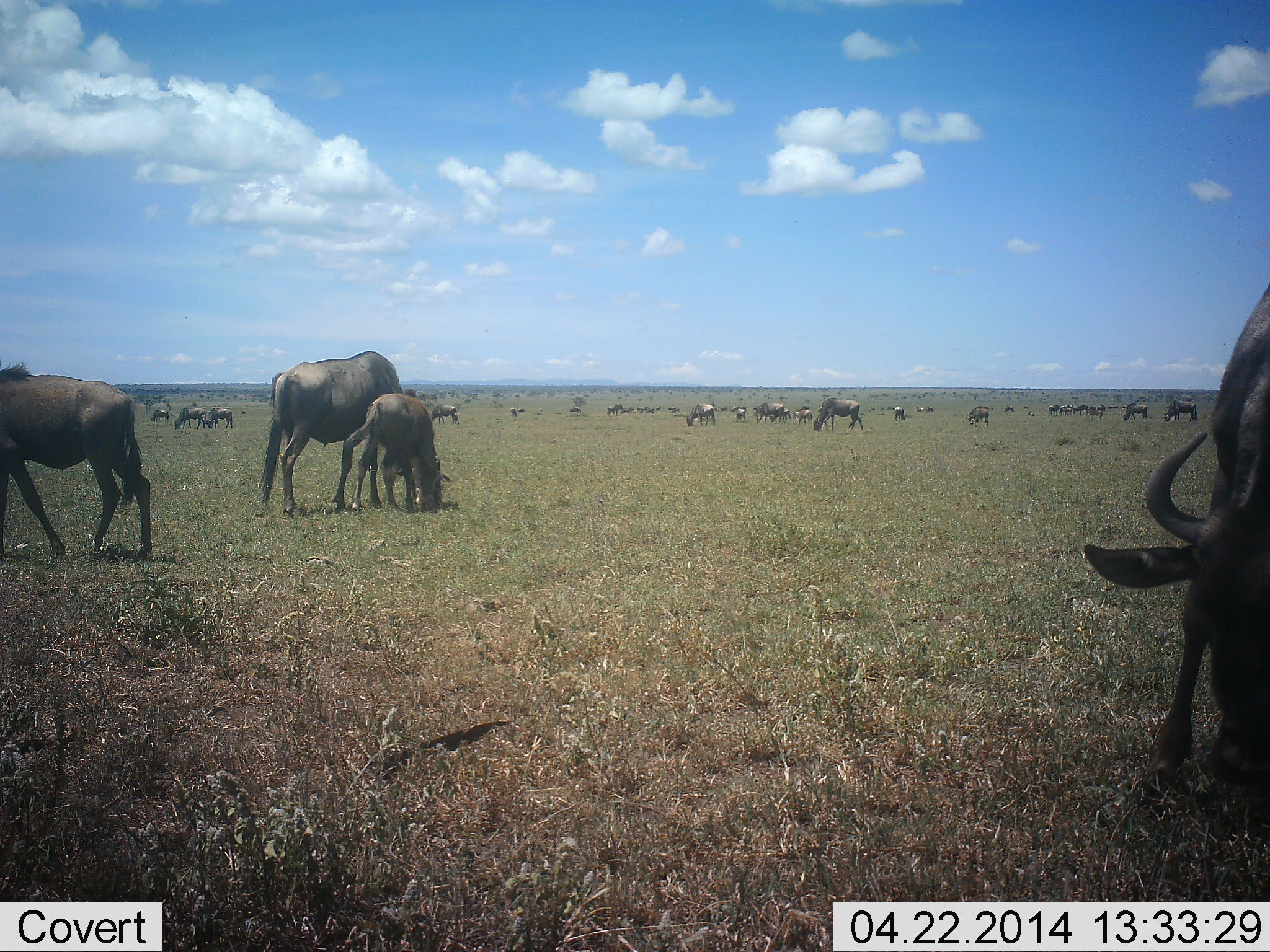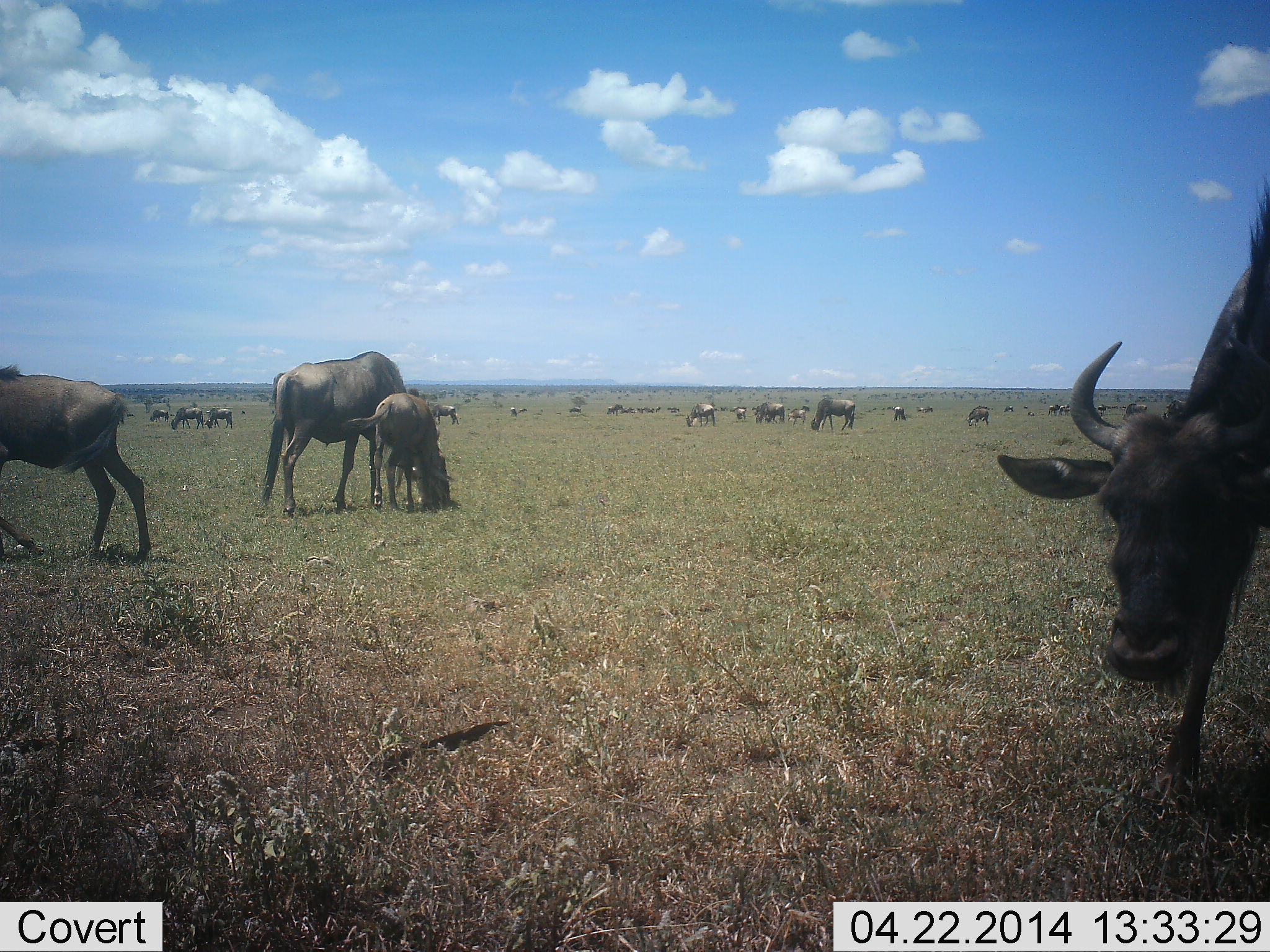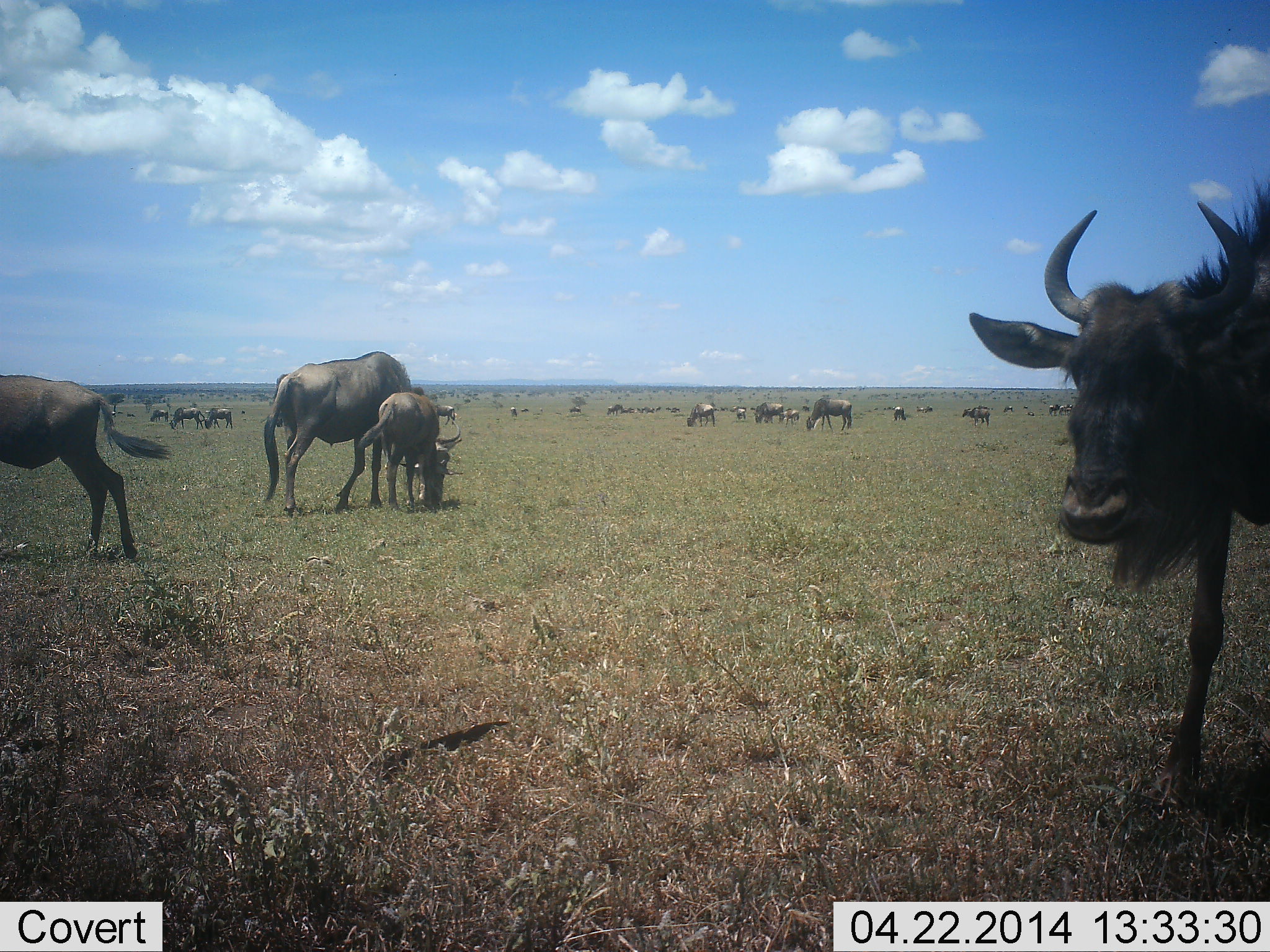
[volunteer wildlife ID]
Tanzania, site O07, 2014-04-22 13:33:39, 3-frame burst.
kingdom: Animalia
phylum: Chordata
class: Mammalia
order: Artiodactyla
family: Bovidae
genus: Connochaetes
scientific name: Connochaetes taurinus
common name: blue wildebeest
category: wildebeest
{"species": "wildebeest (blue wildebeest) (Connochaetes taurinus)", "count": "11-50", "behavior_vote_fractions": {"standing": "50%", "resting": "20%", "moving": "60%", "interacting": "40%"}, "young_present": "80%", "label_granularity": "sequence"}